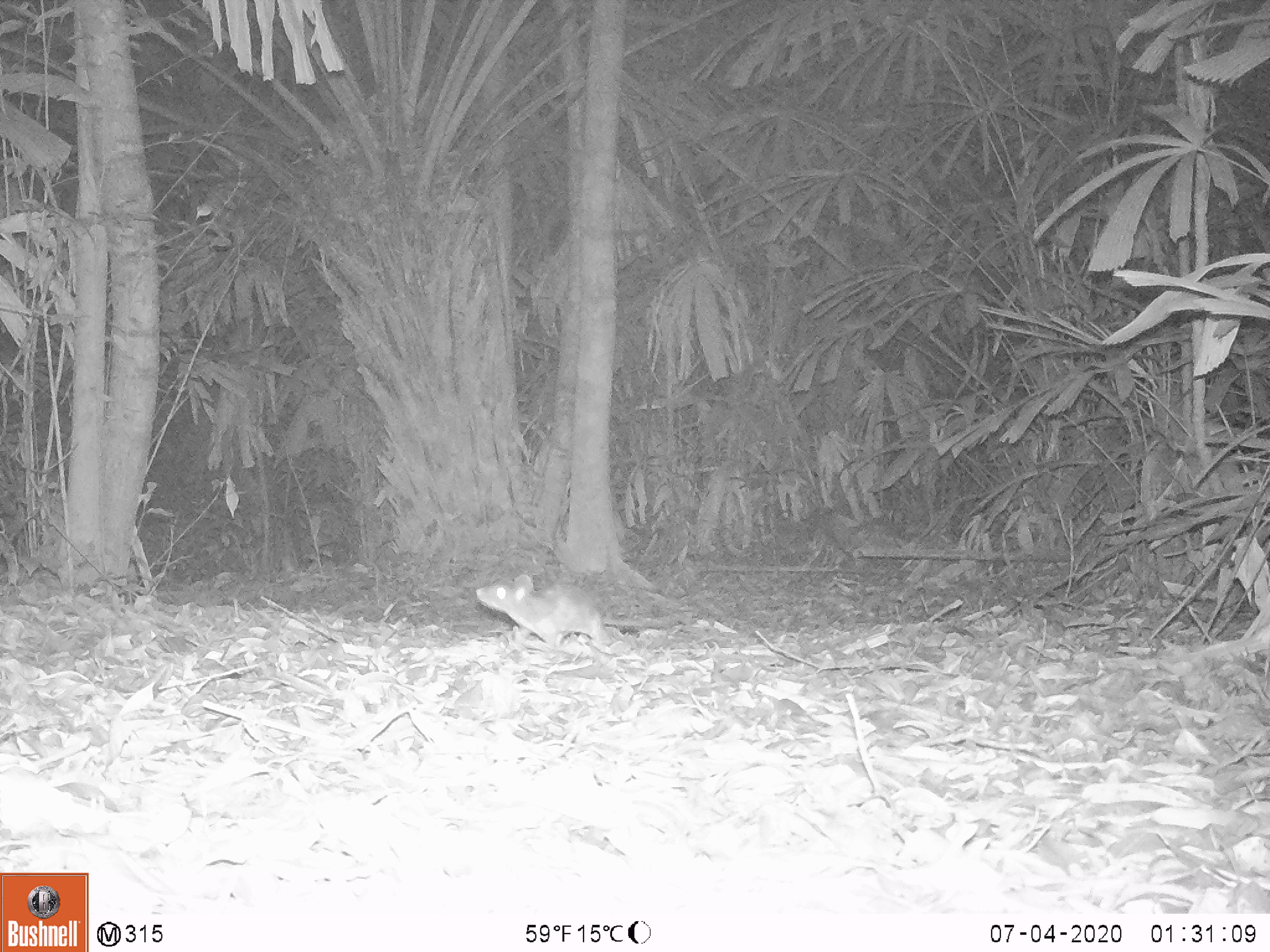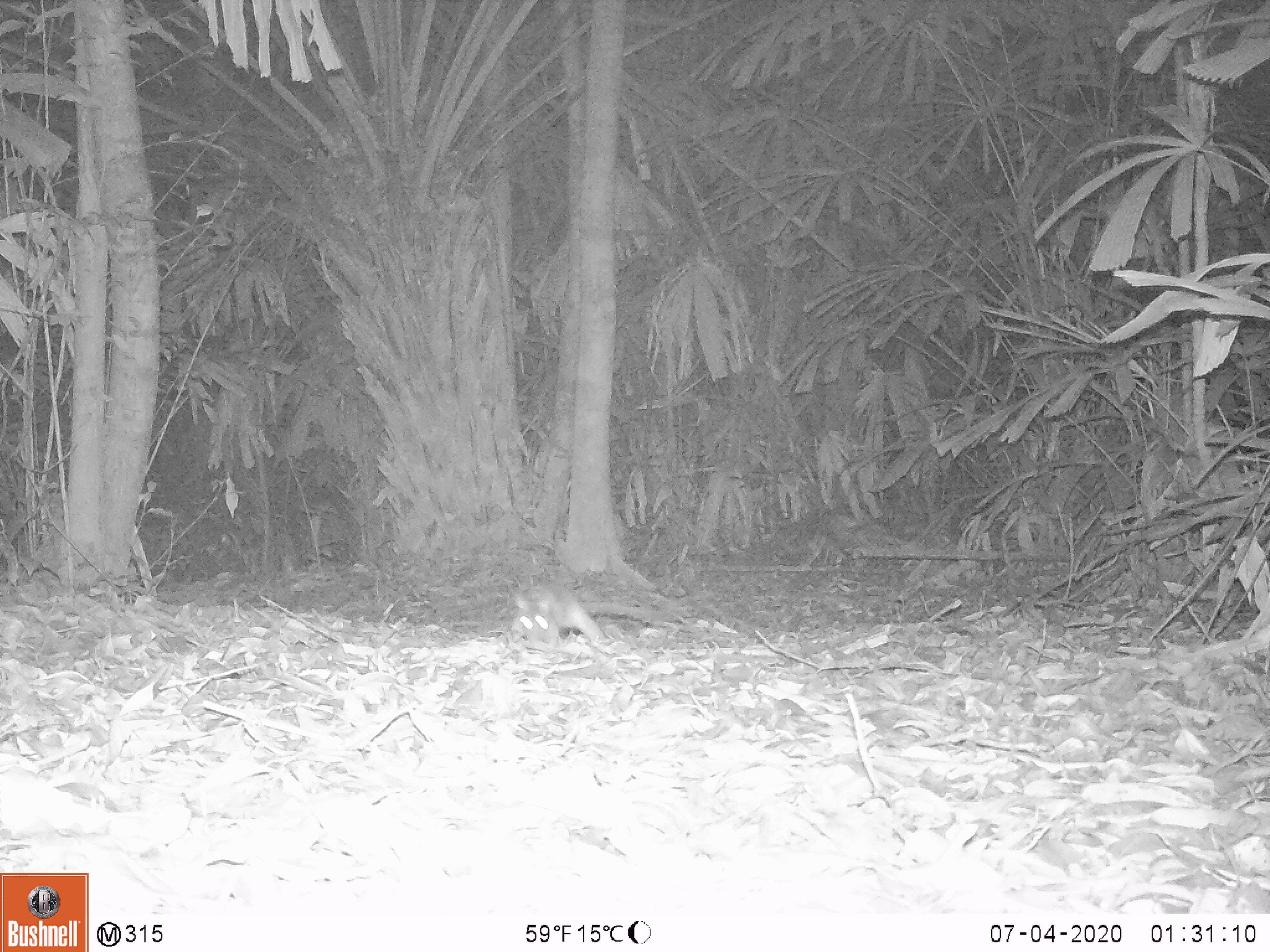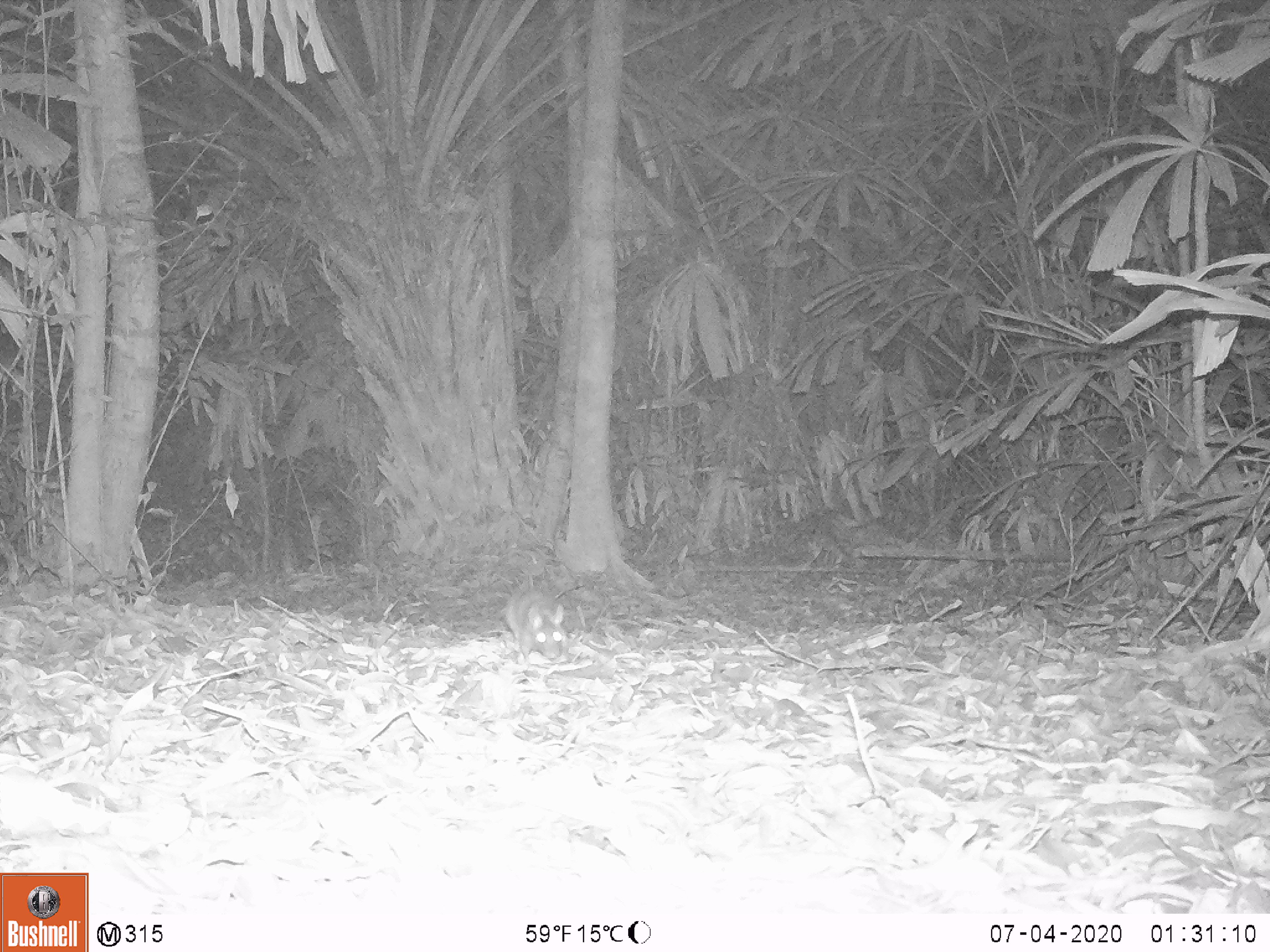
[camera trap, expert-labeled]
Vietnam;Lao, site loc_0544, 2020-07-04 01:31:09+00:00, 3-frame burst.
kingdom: Animalia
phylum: Chordata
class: Mammalia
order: Rodentia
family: Muridae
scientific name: Muridae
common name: old-world mice and rats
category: unidentified murid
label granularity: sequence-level